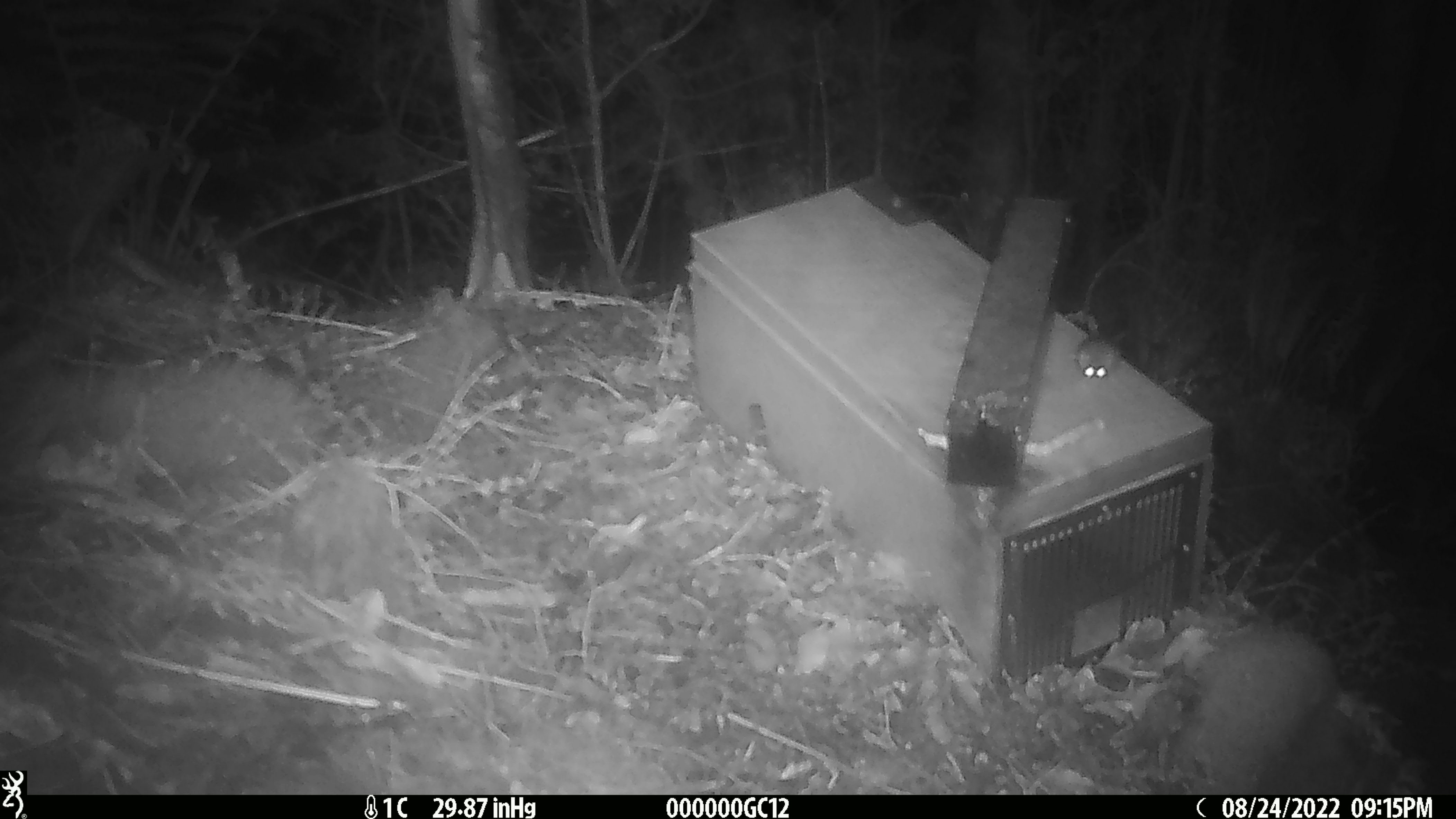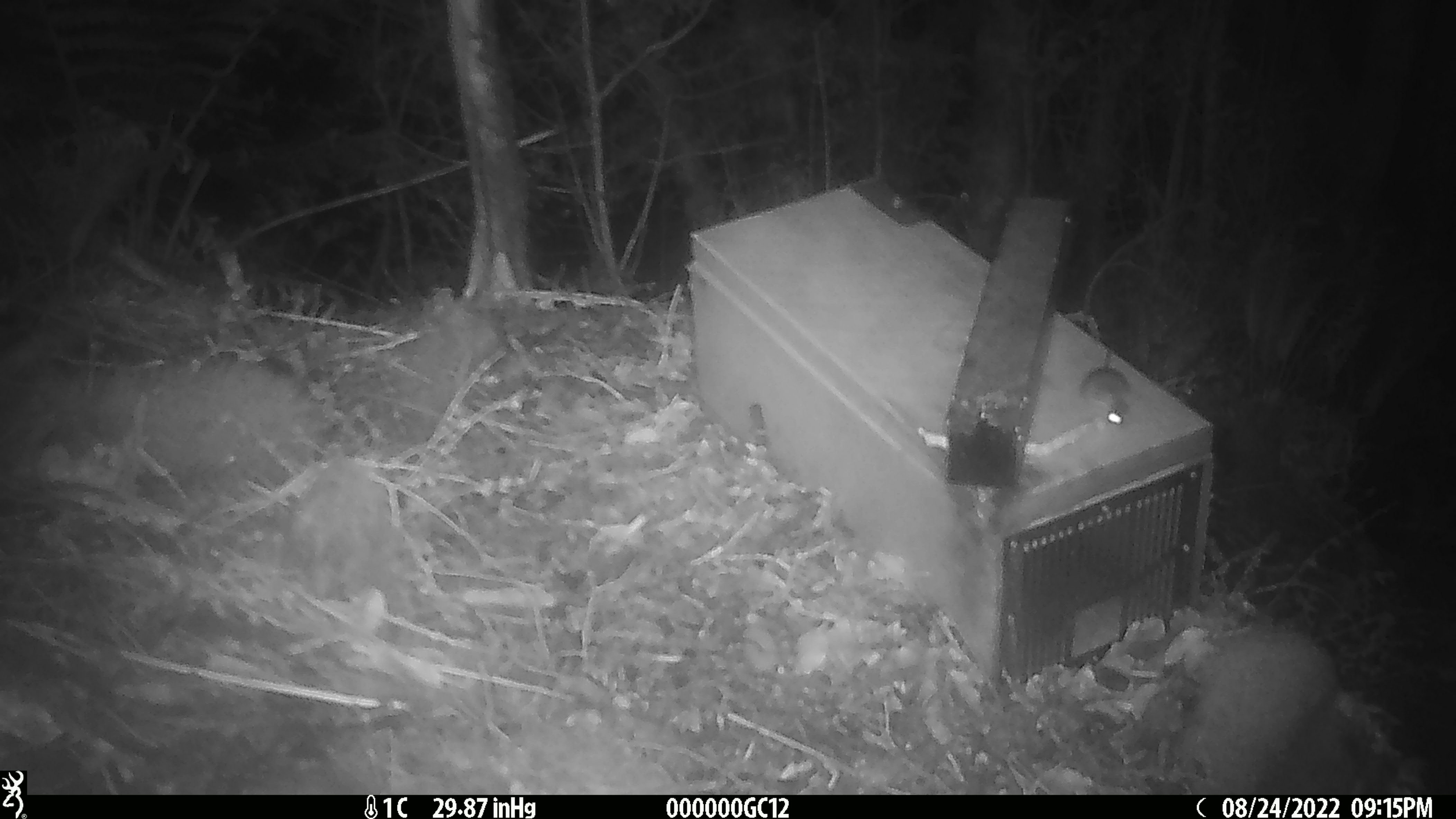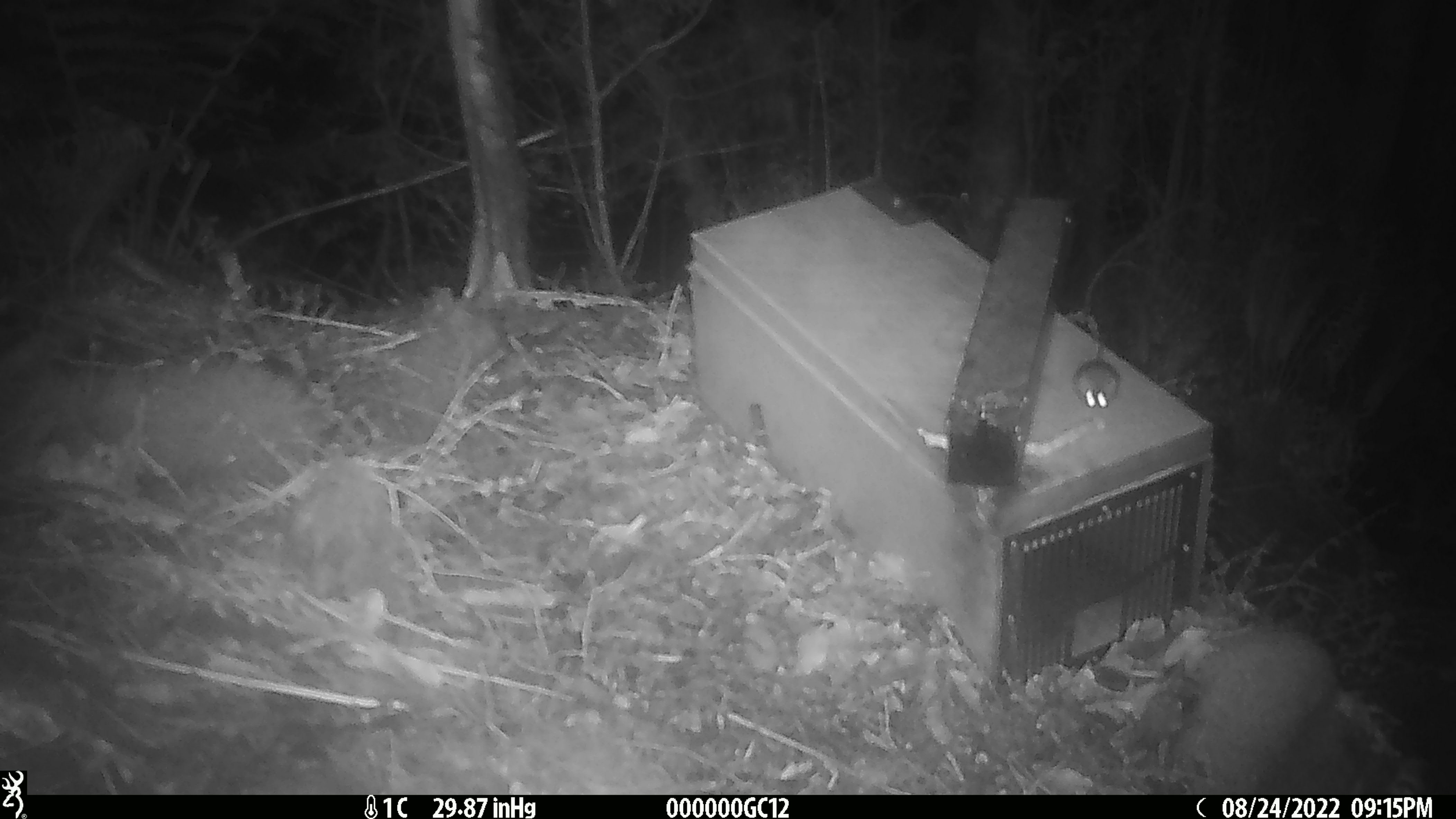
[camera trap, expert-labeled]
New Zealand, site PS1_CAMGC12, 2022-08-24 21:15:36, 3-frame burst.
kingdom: Animalia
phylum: Chordata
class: Mammalia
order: Rodentia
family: Muridae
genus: Mus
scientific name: Mus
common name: mouse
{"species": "mouse (Mus)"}